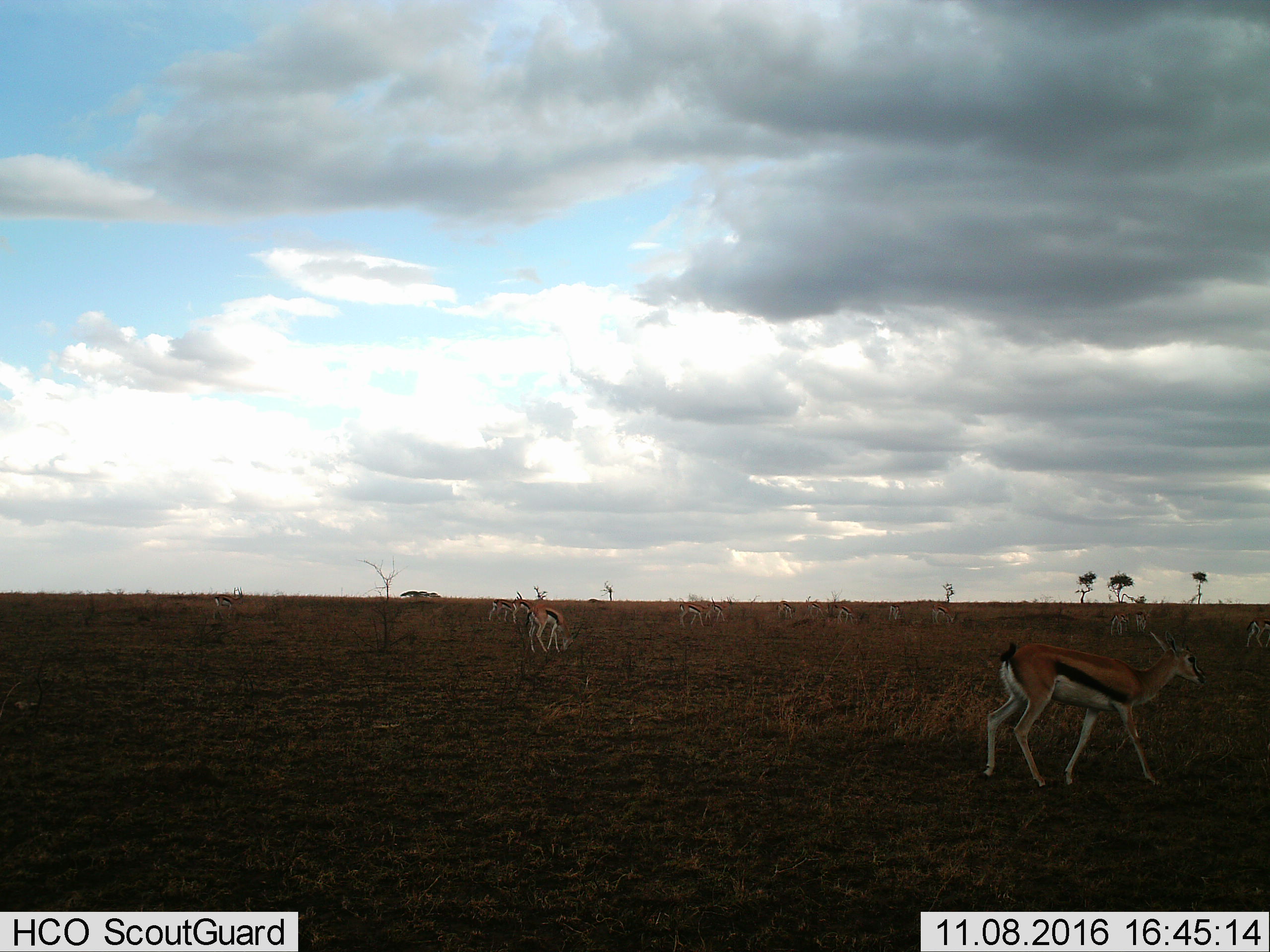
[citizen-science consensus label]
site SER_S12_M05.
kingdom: Animalia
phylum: Chordata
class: Mammalia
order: Artiodactyla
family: Bovidae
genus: Eudorcas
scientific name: Eudorcas thomsonii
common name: thomson's gazelle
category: gazellethomsons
Gazellethomsons (thomson's gazelle) (Eudorcas thomsonii), count 11-50. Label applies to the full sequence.